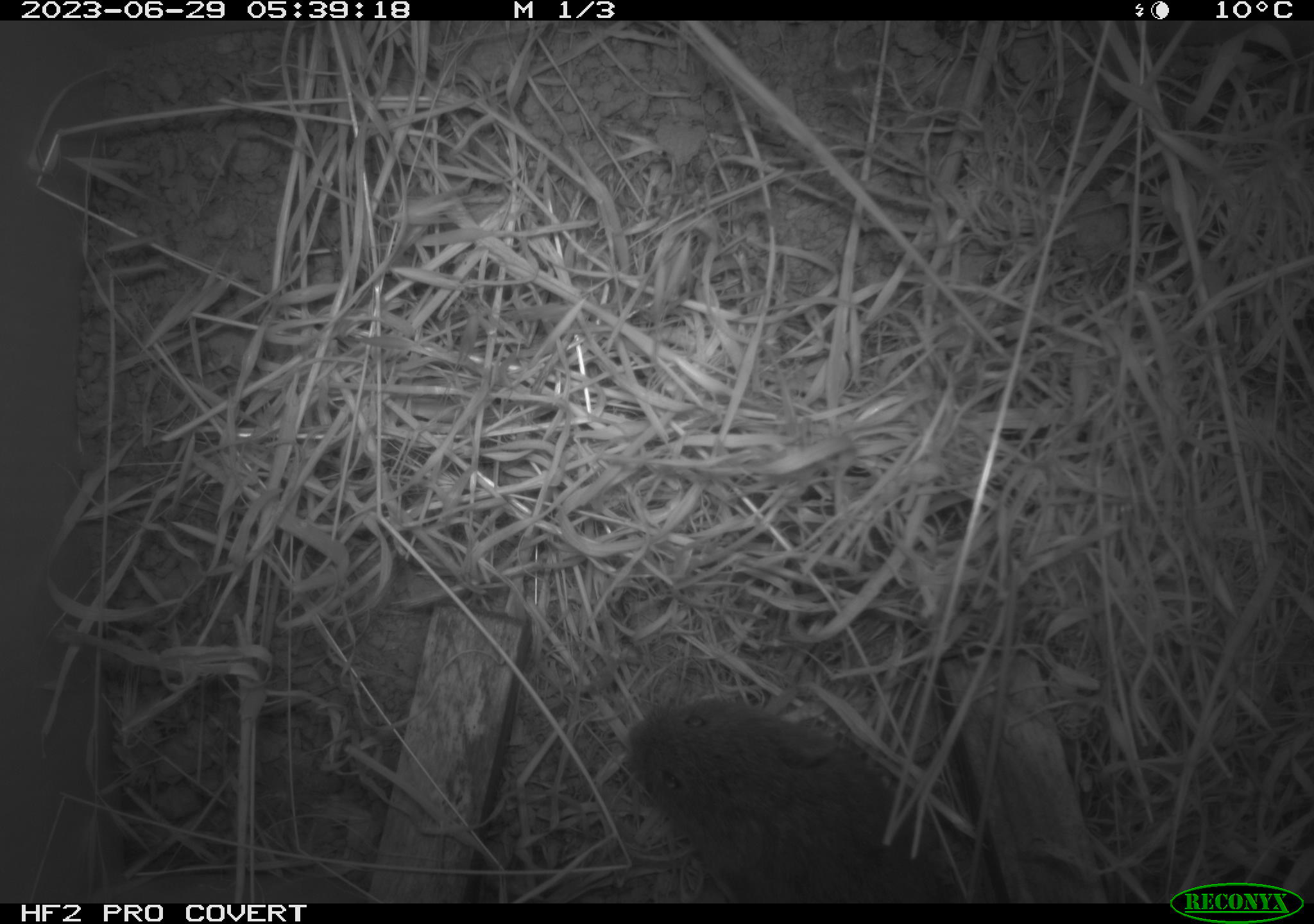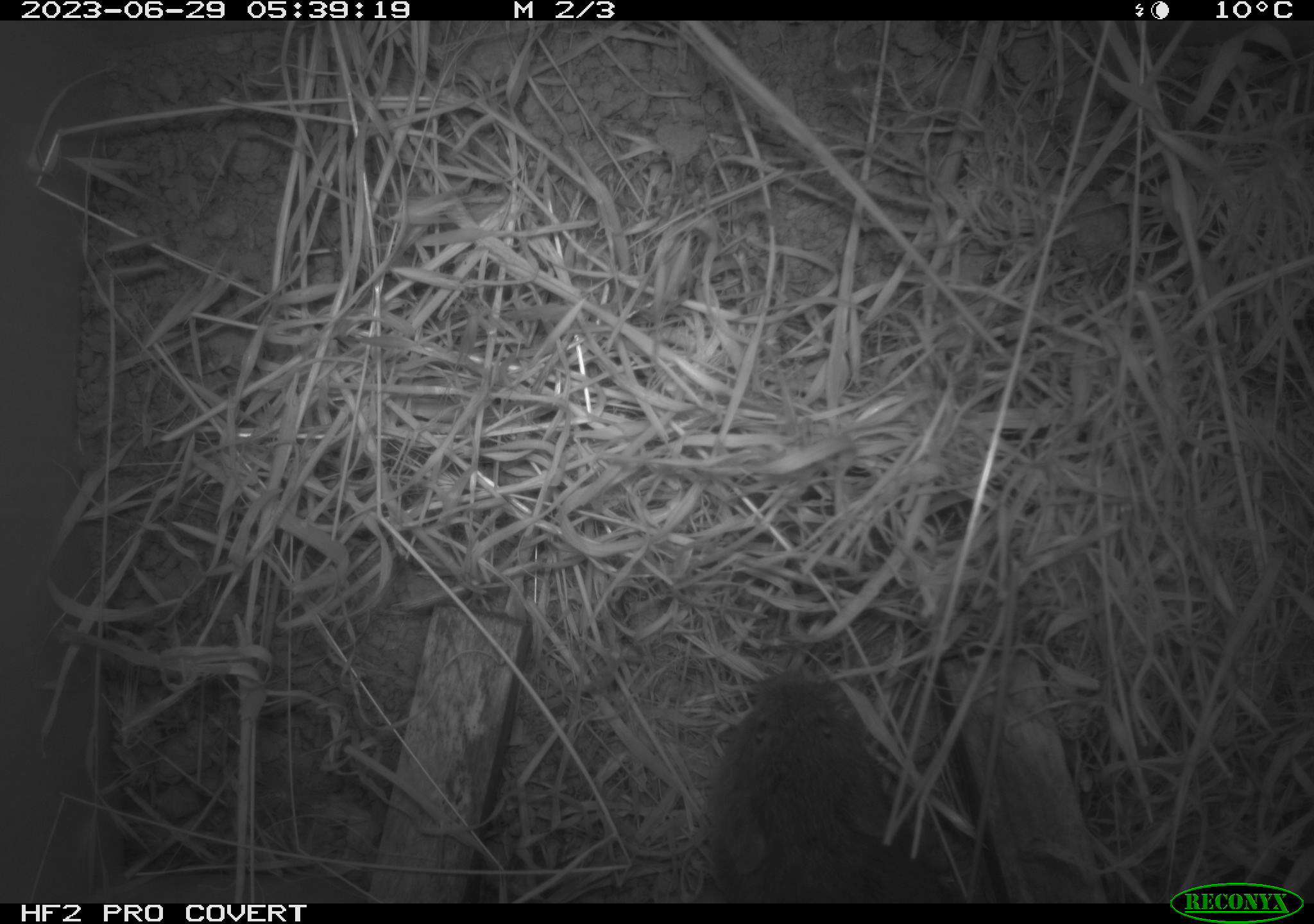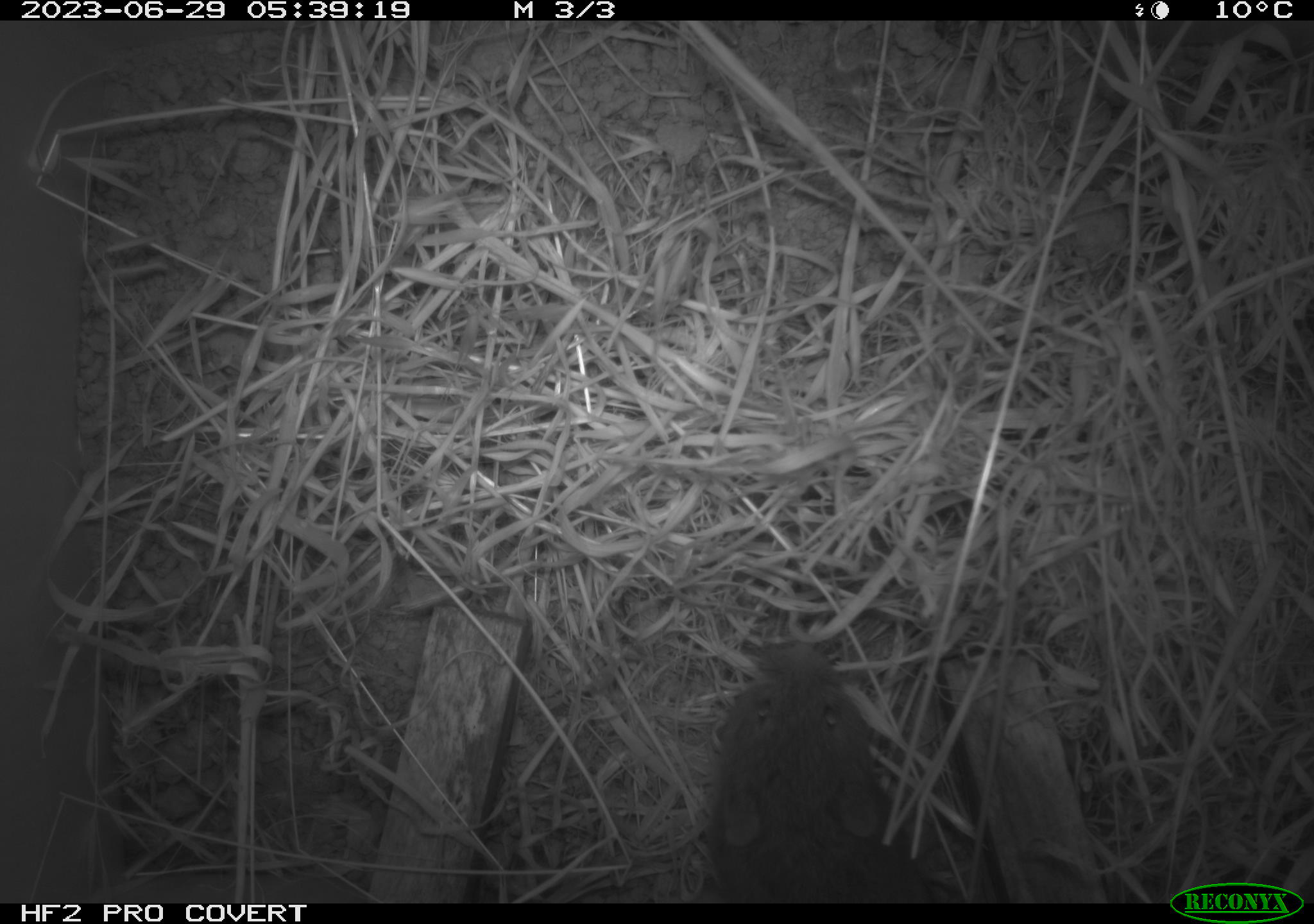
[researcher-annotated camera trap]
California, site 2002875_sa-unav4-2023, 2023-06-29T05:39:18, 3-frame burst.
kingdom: Animalia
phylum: Chordata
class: Mammalia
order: Rodentia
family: Cricetidae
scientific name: Arvicolinae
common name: voles, lemmings, and muskrats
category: arvicolinae subfamily